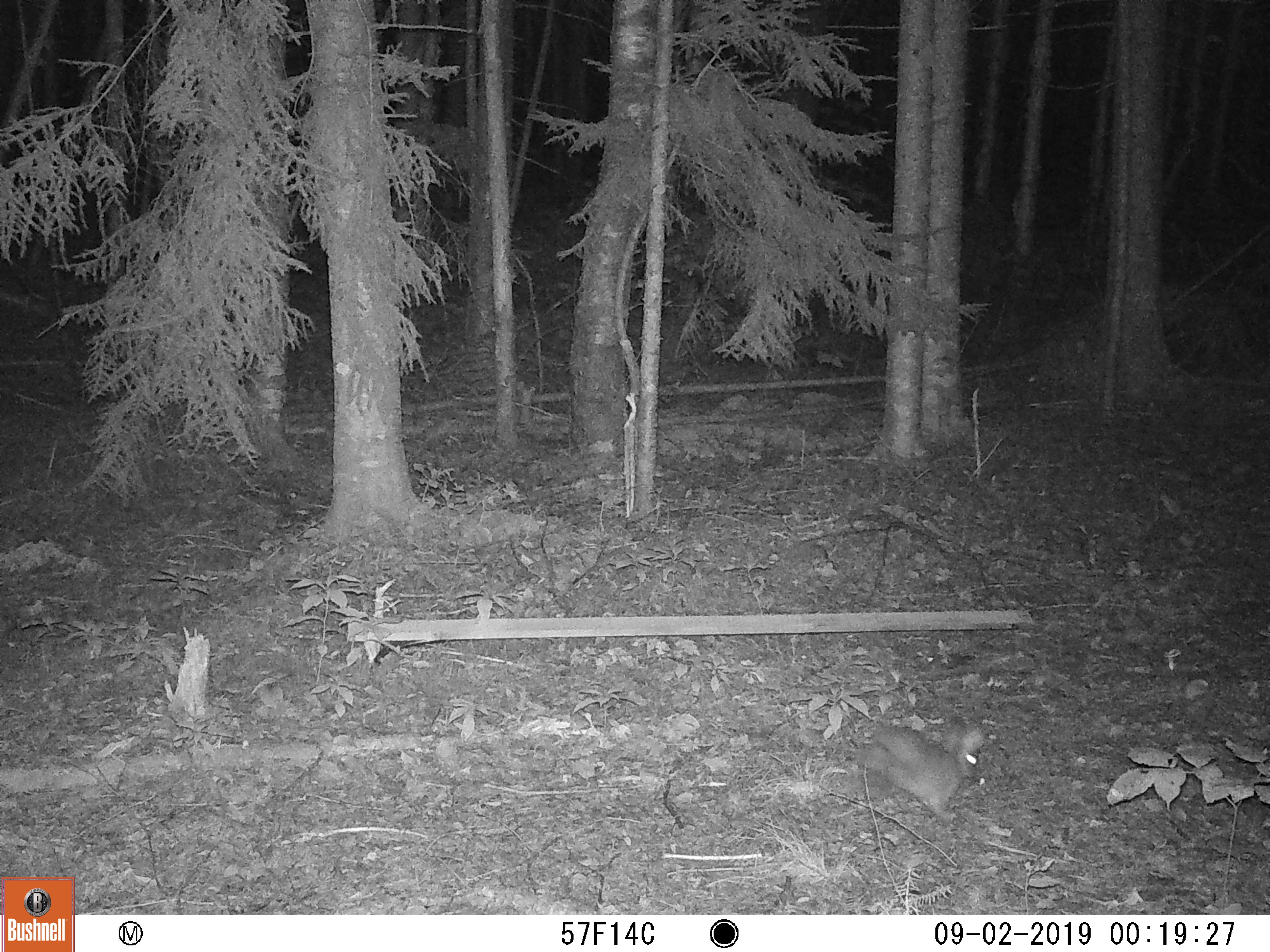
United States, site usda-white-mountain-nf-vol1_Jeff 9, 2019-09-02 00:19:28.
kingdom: Animalia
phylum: Chordata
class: Mammalia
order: Lagomorpha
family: Leporidae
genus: Lepus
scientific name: Lepus americanus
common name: snowshoe hare